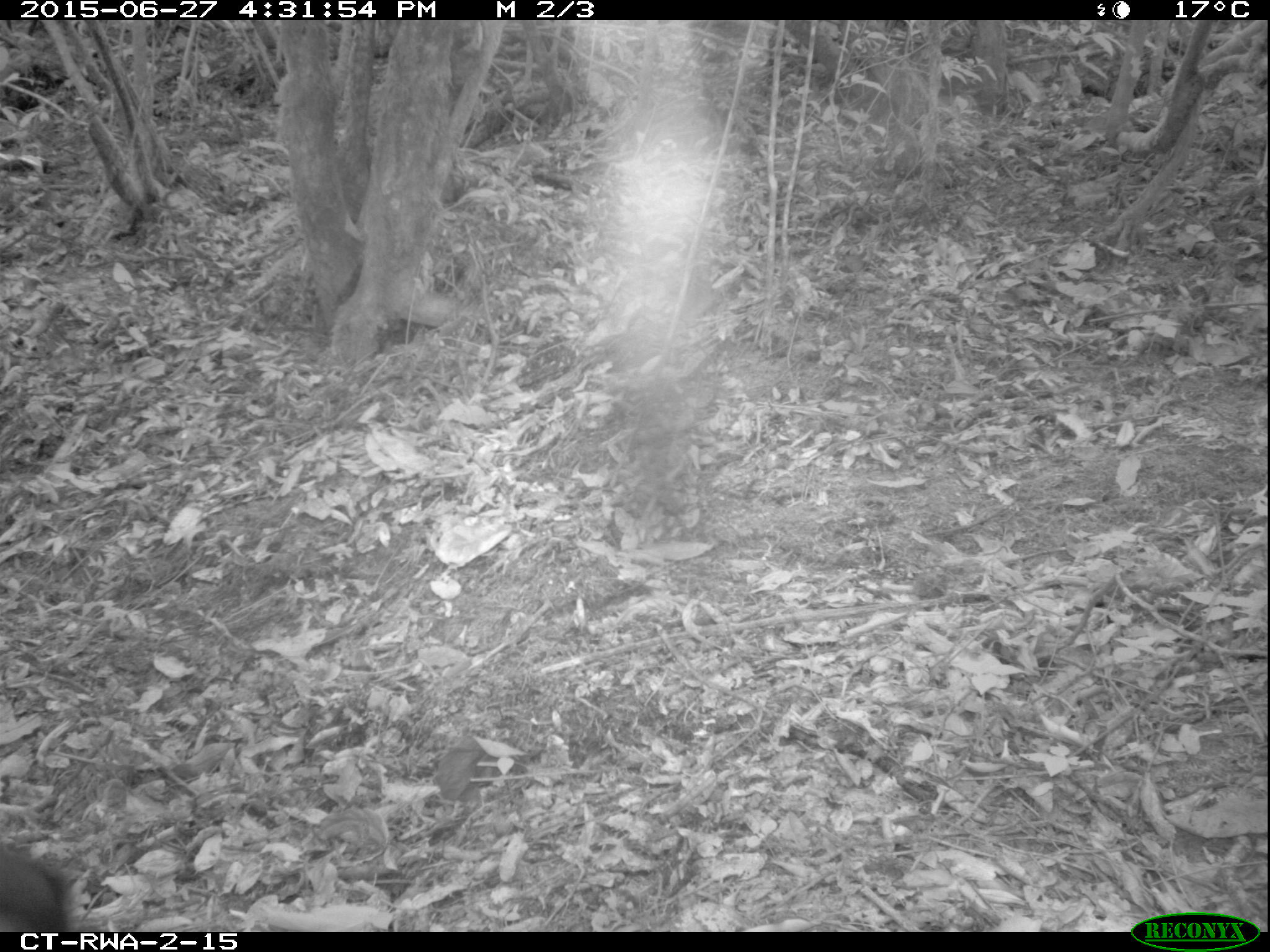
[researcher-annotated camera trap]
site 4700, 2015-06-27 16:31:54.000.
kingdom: Animalia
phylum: Chordata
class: Mammalia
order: Primates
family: Cercopithecidae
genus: Allochrocebus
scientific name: Allochrocebus lhoesti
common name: l'hoest's monkey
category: cercopithecus lhoesti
Cercopithecus lhoesti (l'hoest's monkey) (Allochrocebus lhoesti), count 1.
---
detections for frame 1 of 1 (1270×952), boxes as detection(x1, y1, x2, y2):
cercopithecus lhoesti: detection(0, 835, 79, 931)